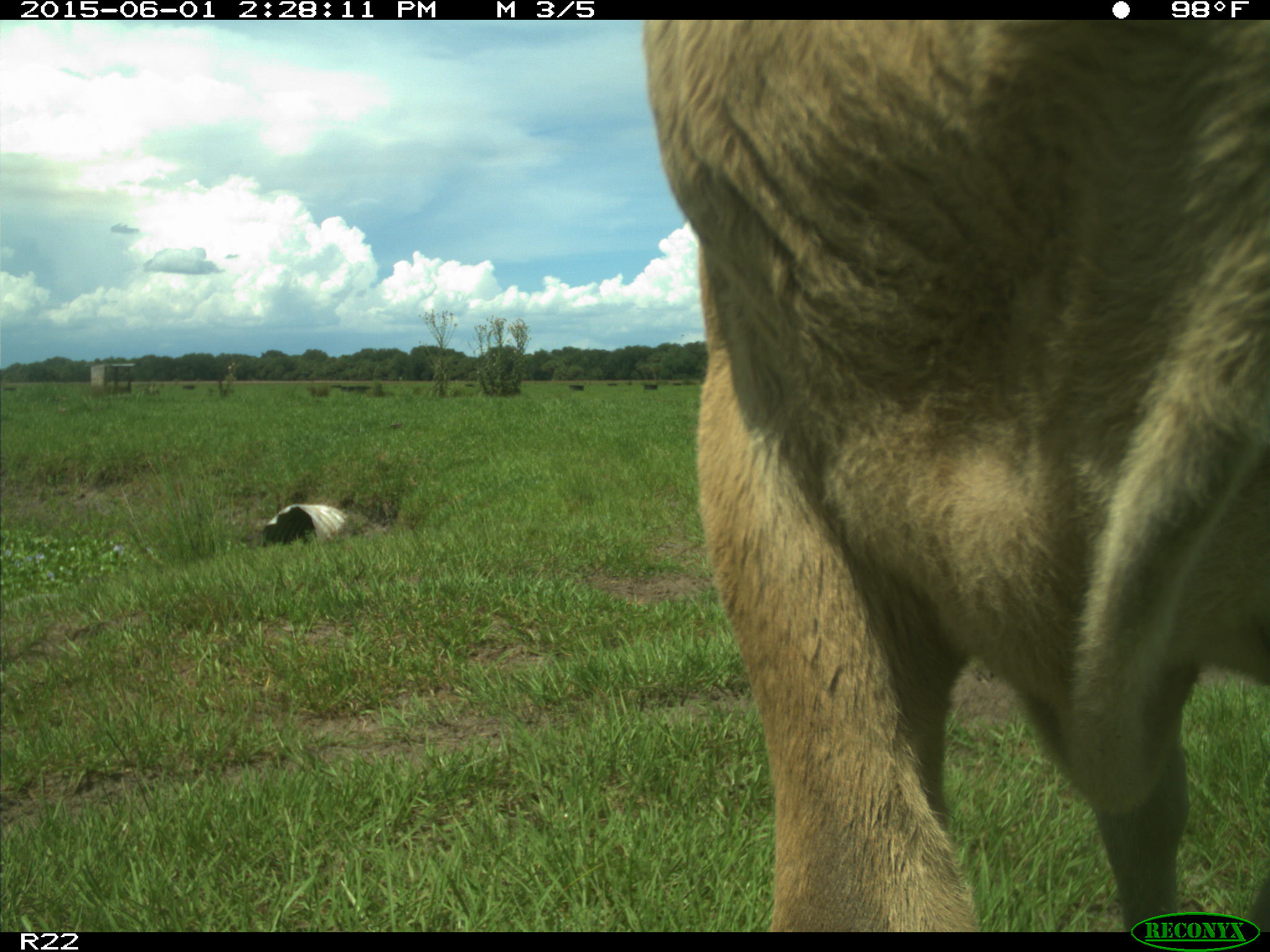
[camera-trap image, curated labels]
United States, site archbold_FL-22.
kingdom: Animalia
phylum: Chordata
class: Mammalia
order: Artiodactyla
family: Bovidae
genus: Bos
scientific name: Bos taurus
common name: domestic cow